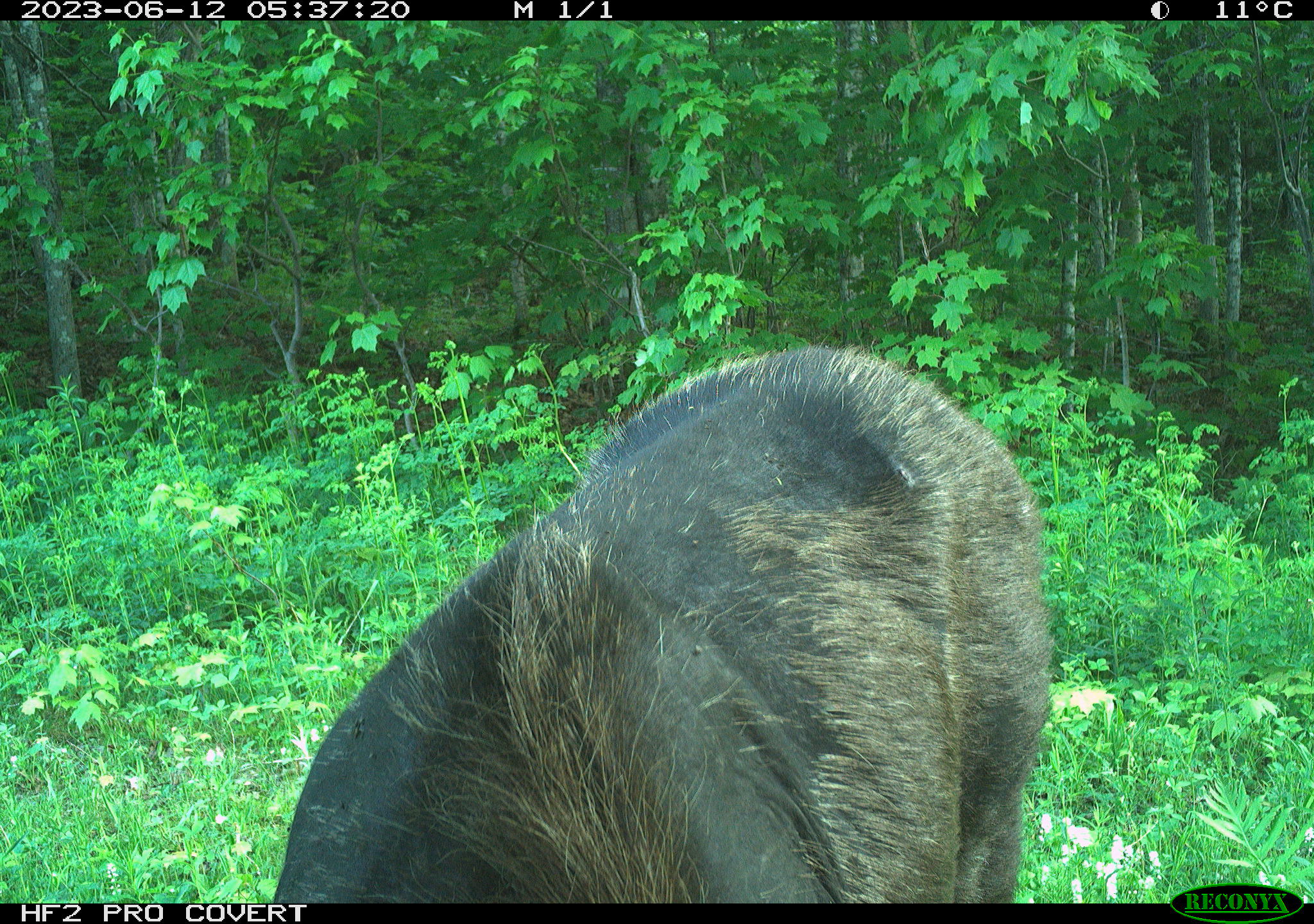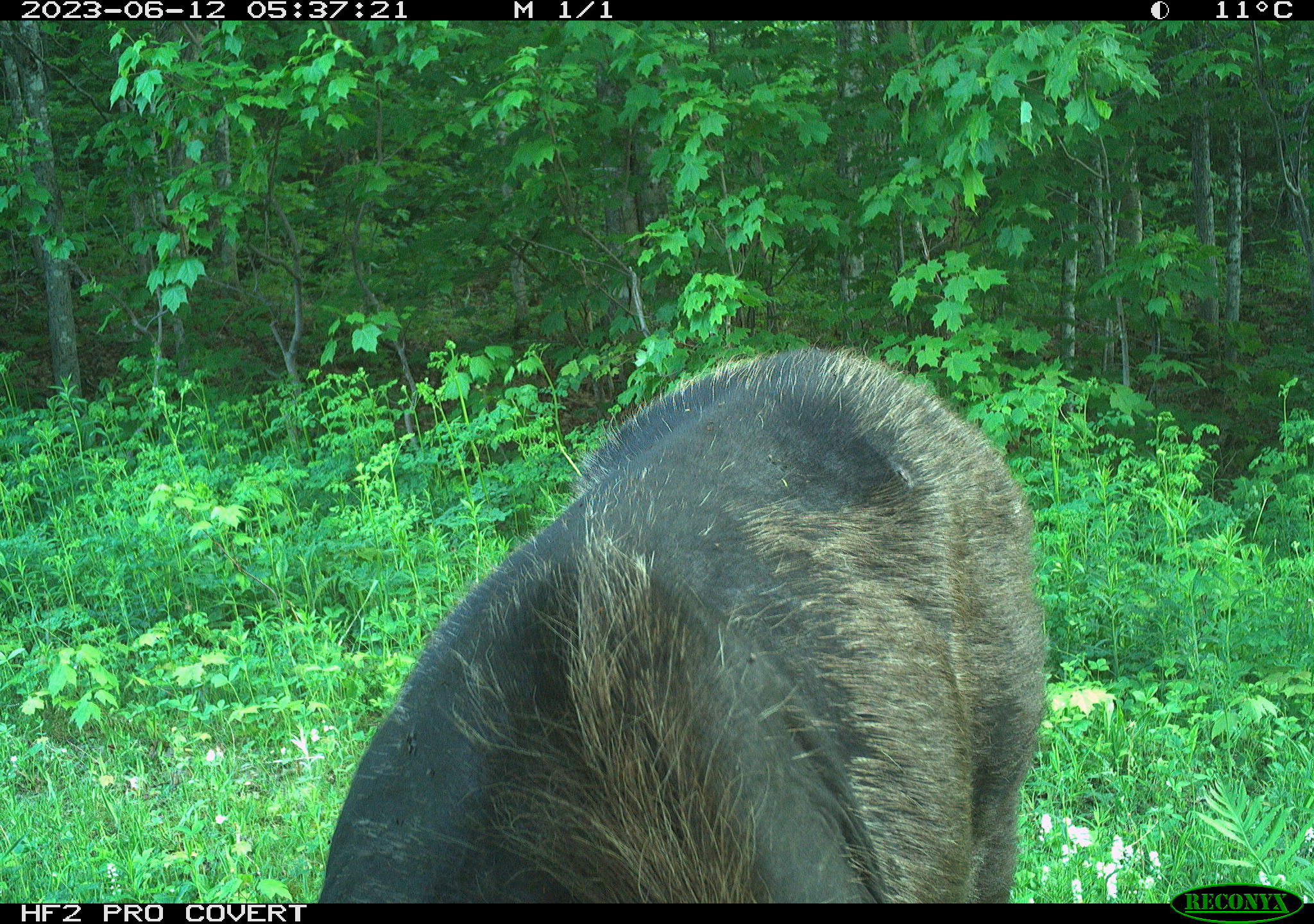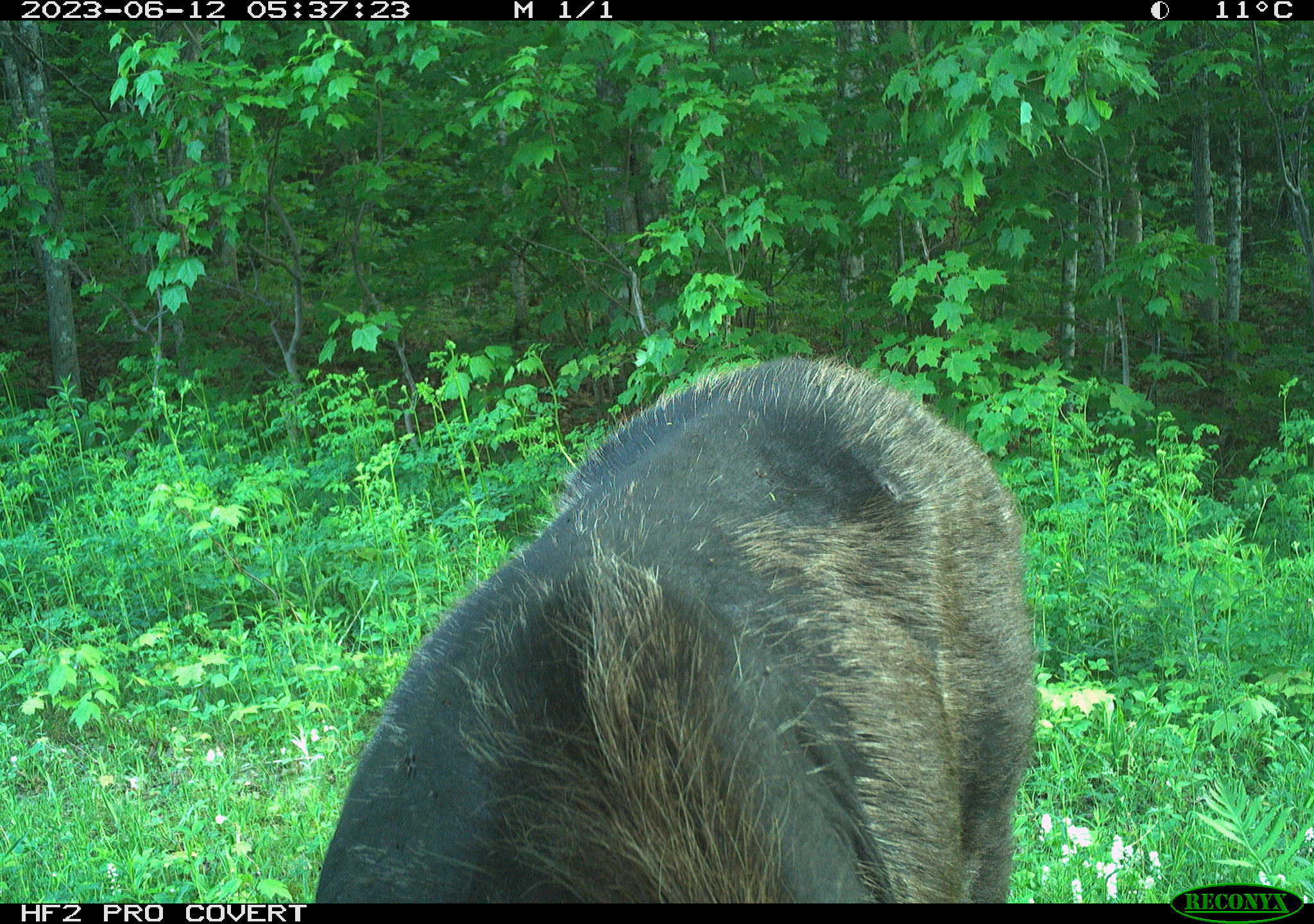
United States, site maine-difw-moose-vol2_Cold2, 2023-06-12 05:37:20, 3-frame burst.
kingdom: Animalia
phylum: Chordata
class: Mammalia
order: Artiodactyla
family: Cervidae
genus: Alces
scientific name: Alces alces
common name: moose